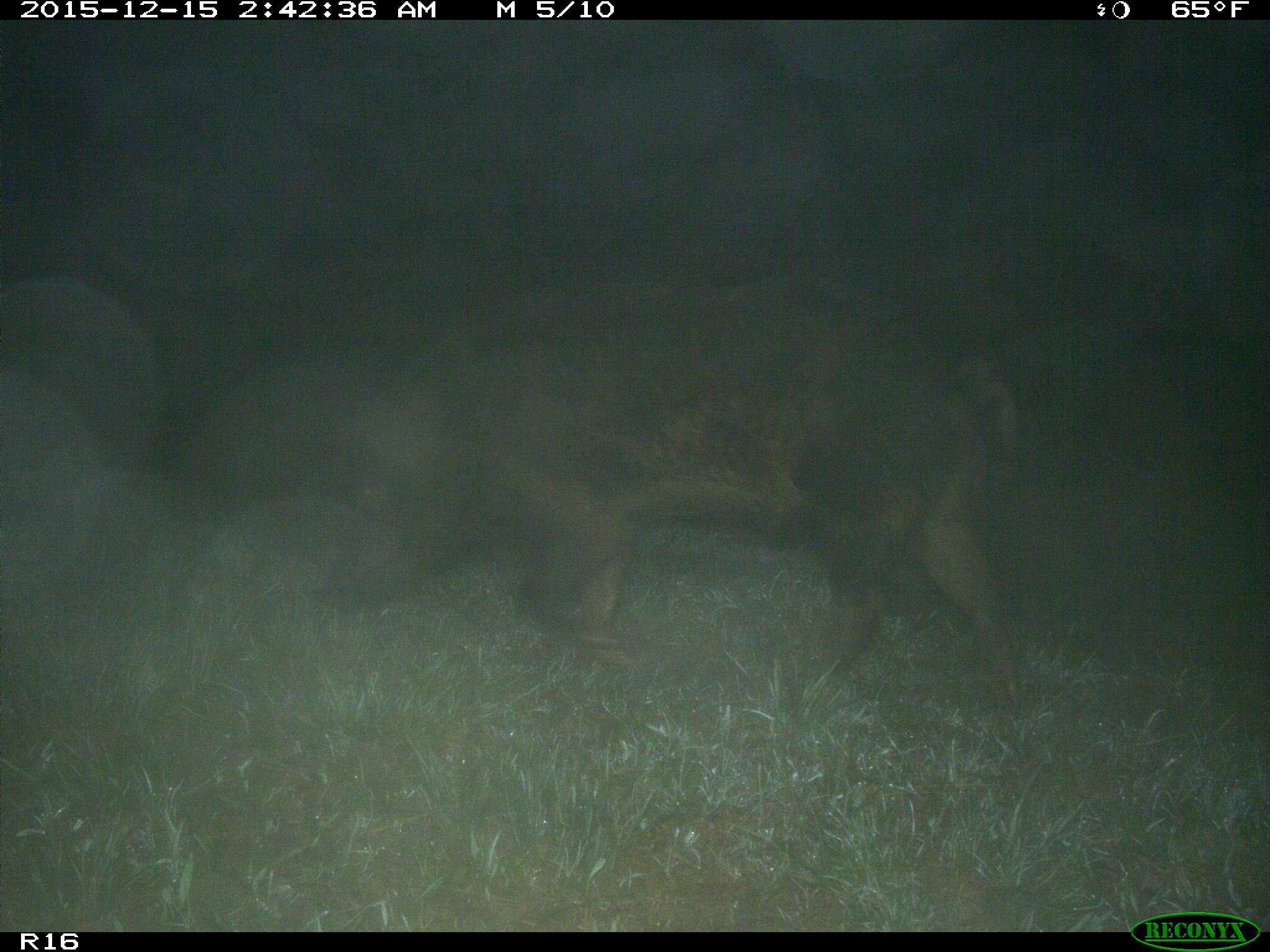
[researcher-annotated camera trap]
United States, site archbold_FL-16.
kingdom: Animalia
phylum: Chordata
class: Mammalia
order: Artiodactyla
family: Suidae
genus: Sus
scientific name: Sus scrofa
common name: wild boar